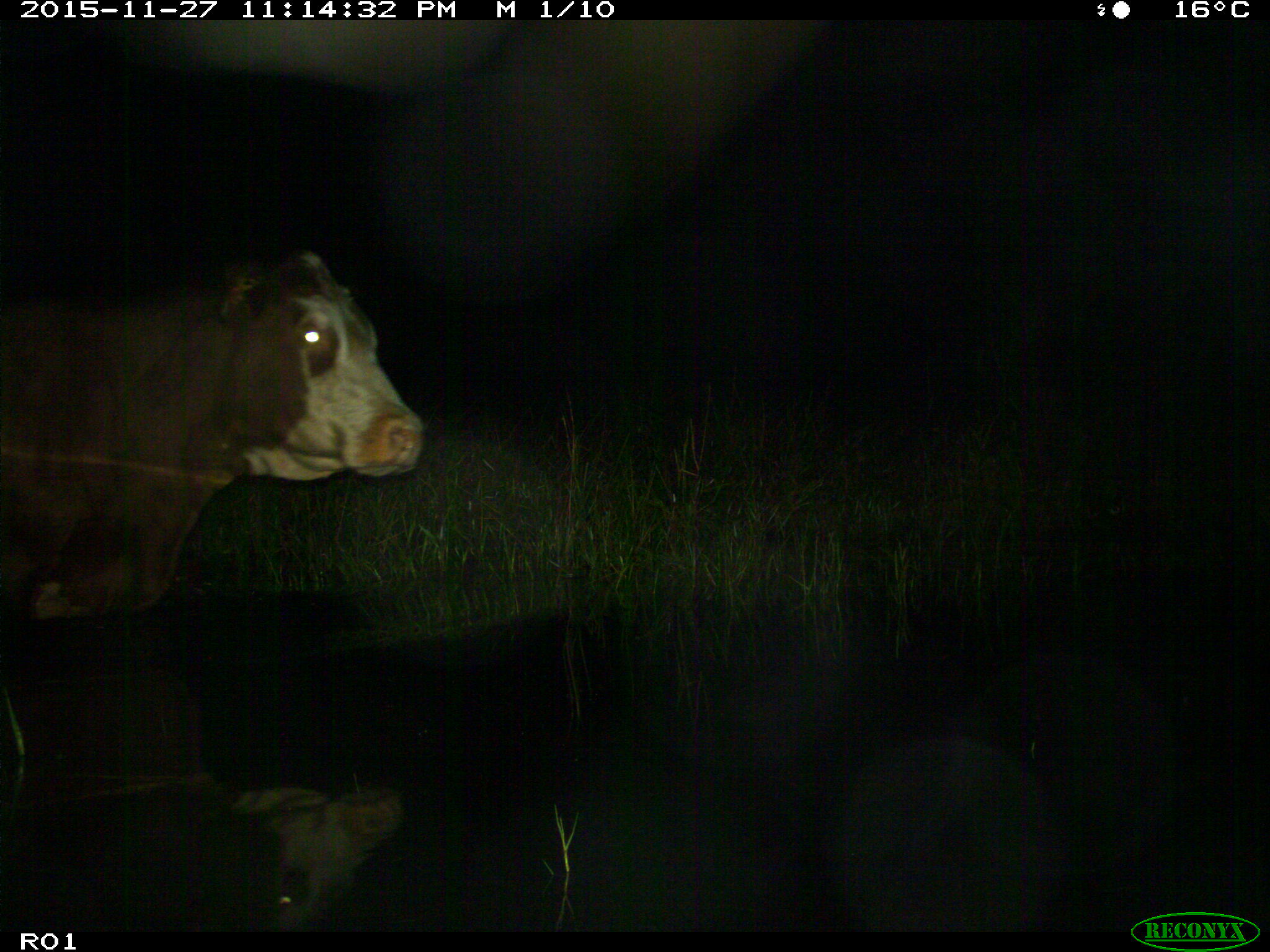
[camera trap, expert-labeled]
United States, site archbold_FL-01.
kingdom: Animalia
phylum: Chordata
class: Mammalia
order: Artiodactyla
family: Bovidae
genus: Bos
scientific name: Bos taurus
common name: domestic cow